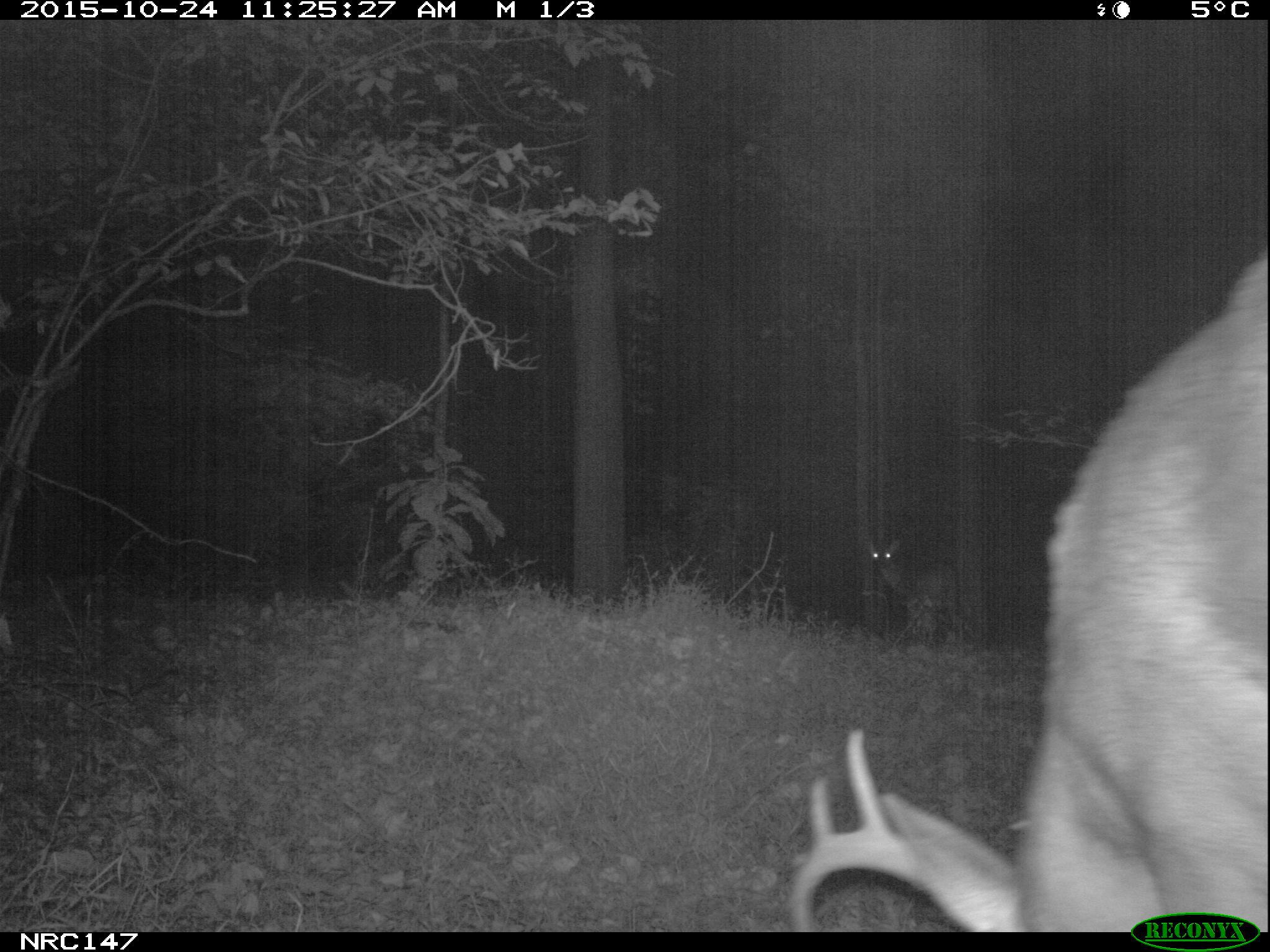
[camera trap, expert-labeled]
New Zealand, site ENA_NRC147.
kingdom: Animalia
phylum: Chordata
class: Mammalia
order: Artiodactyla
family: Cervidae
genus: Odocoileus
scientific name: Odocoileus virginianus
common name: white-tailed deer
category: white tailed deer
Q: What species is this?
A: White tailed deer (white-tailed deer) (Odocoileus virginianus).